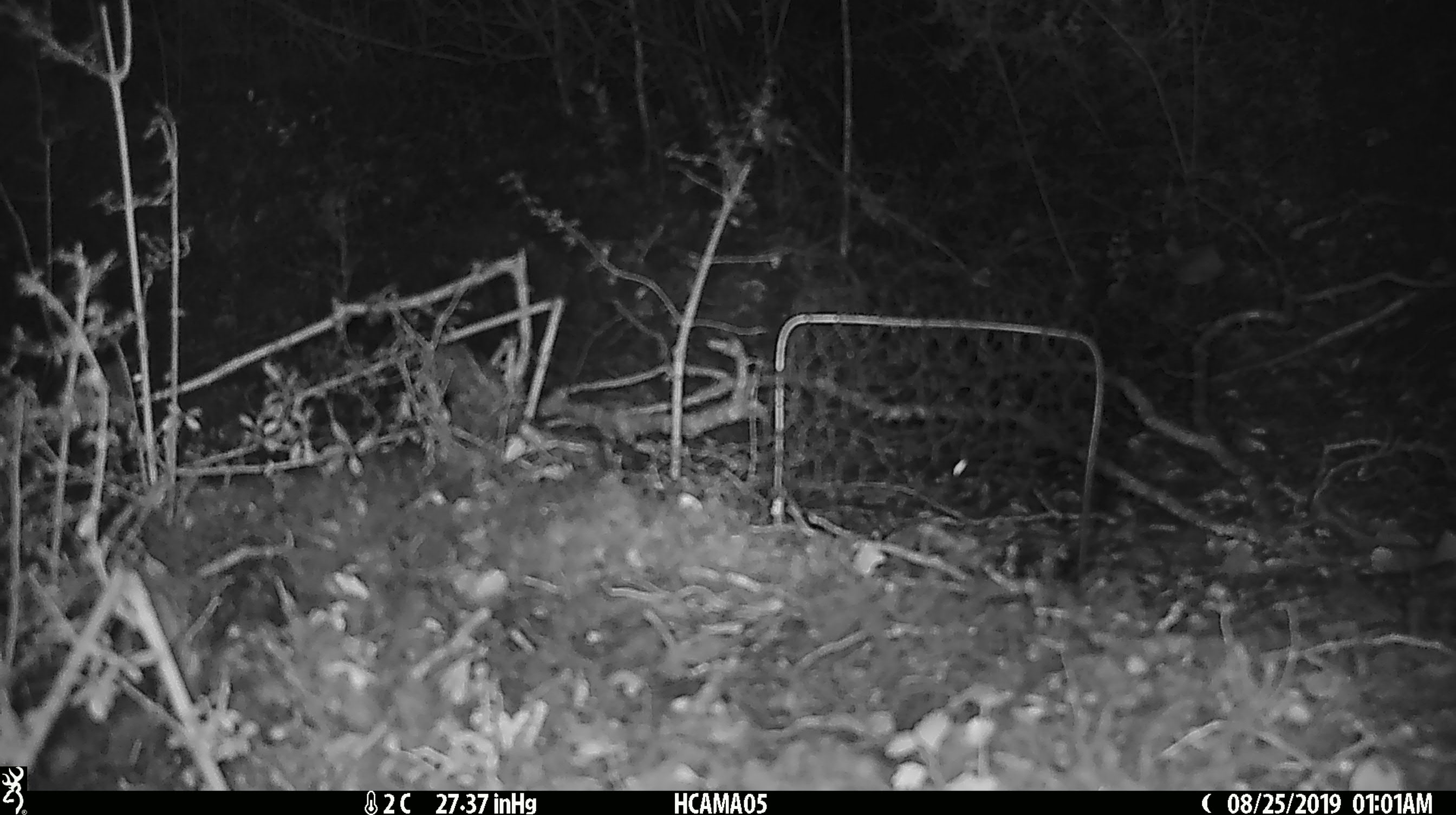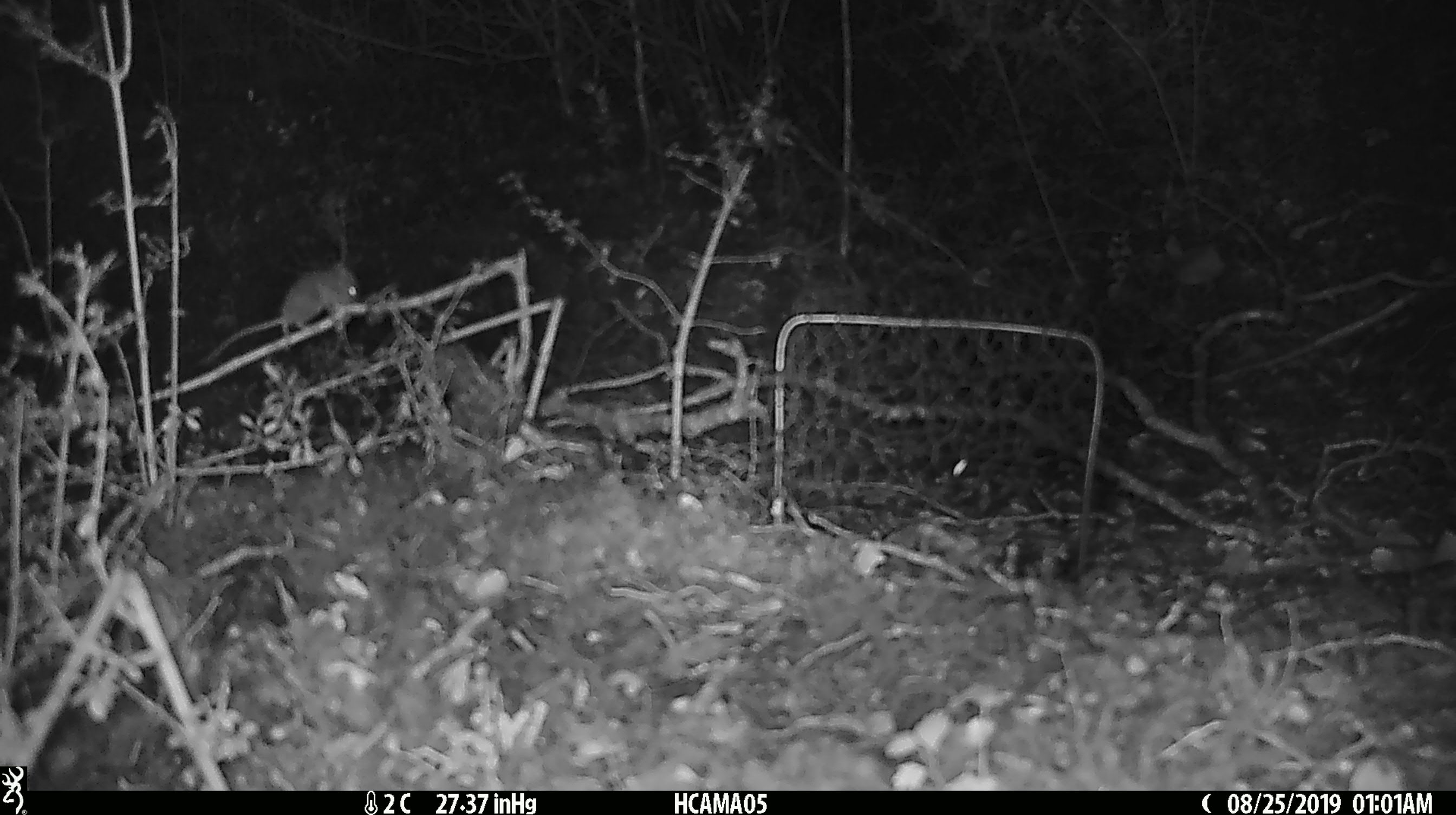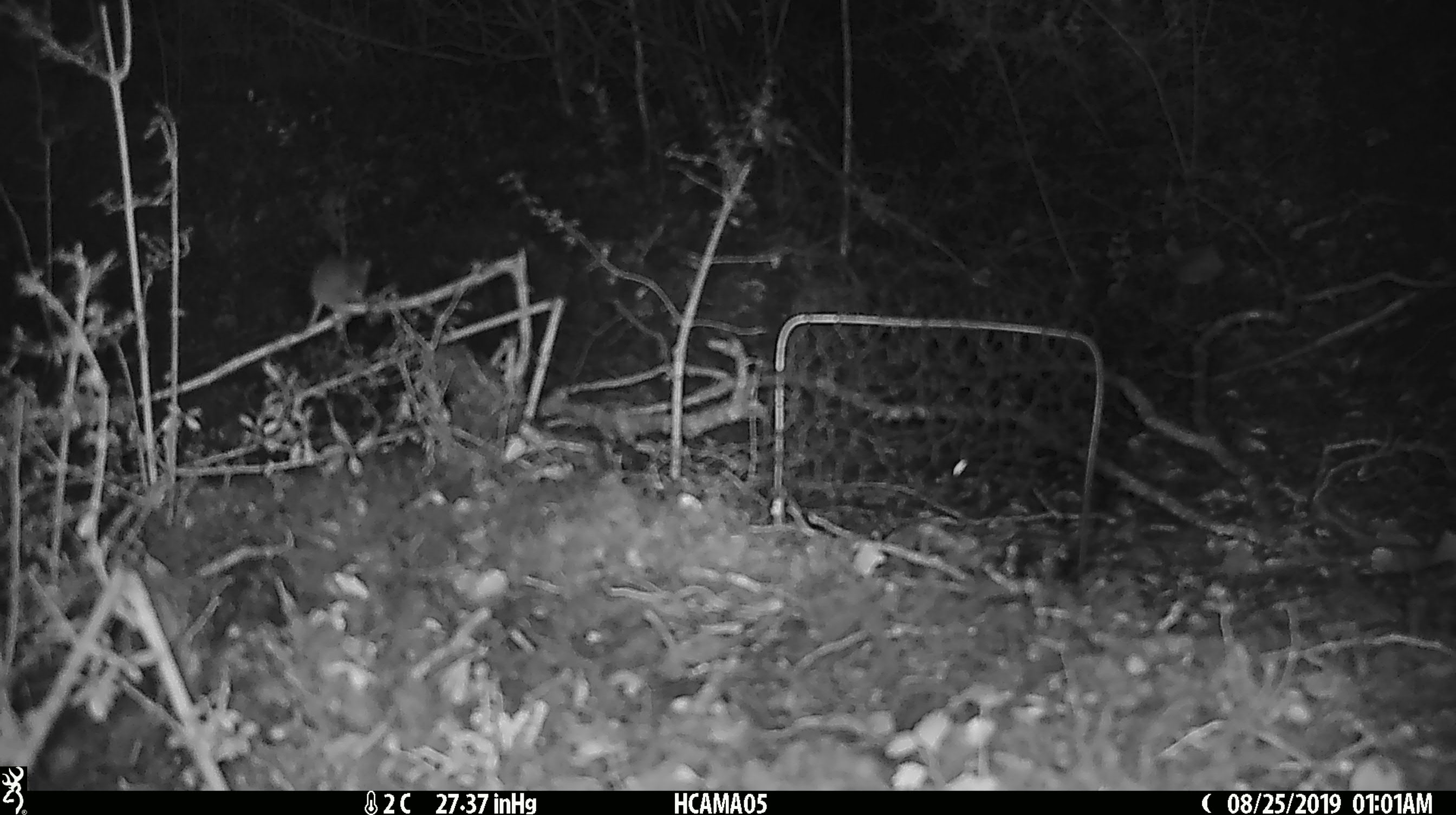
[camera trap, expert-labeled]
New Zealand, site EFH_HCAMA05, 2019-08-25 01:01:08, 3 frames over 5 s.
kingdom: Animalia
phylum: Chordata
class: Mammalia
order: Rodentia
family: Muridae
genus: Mus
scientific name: Mus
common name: mouse